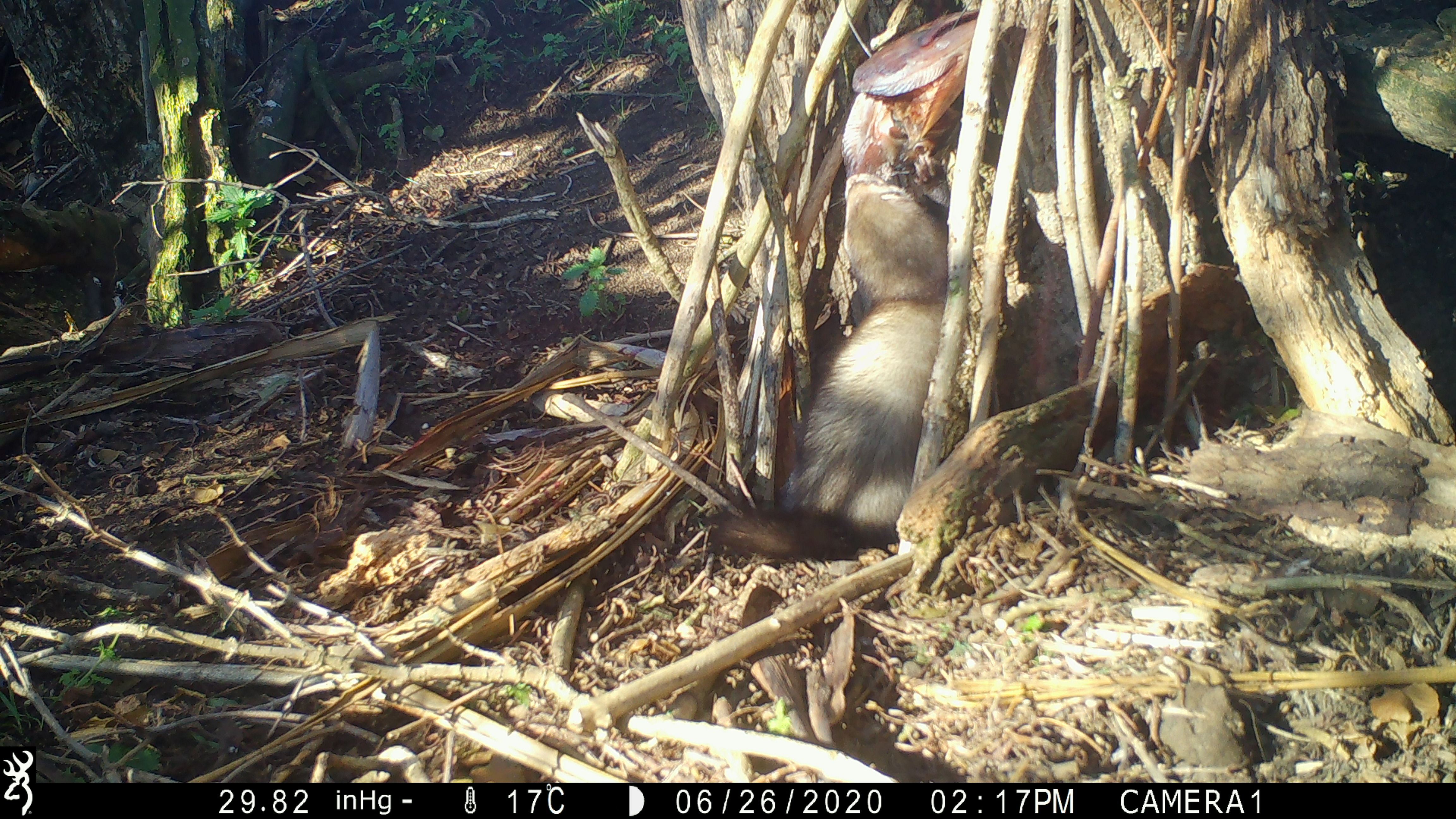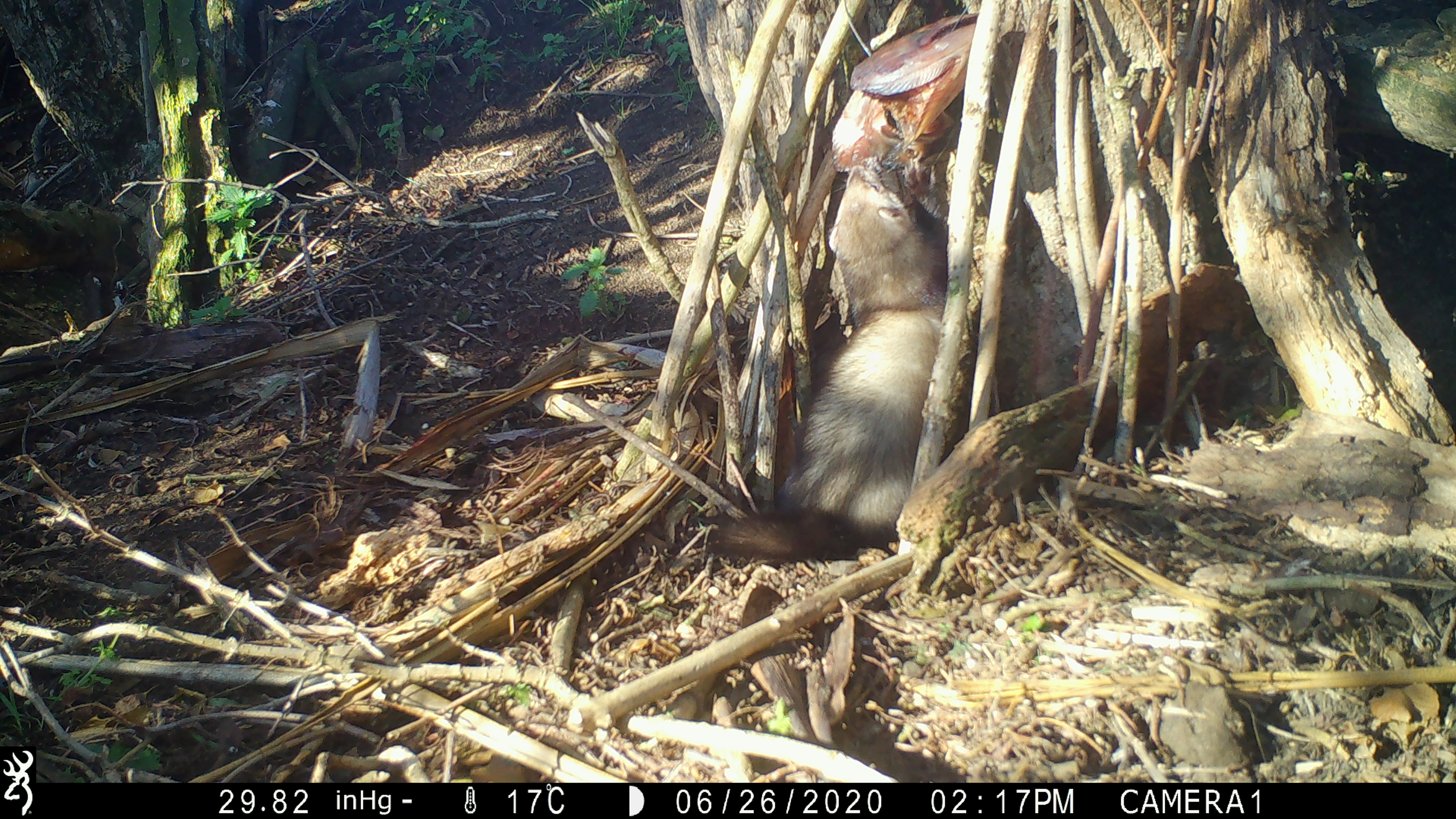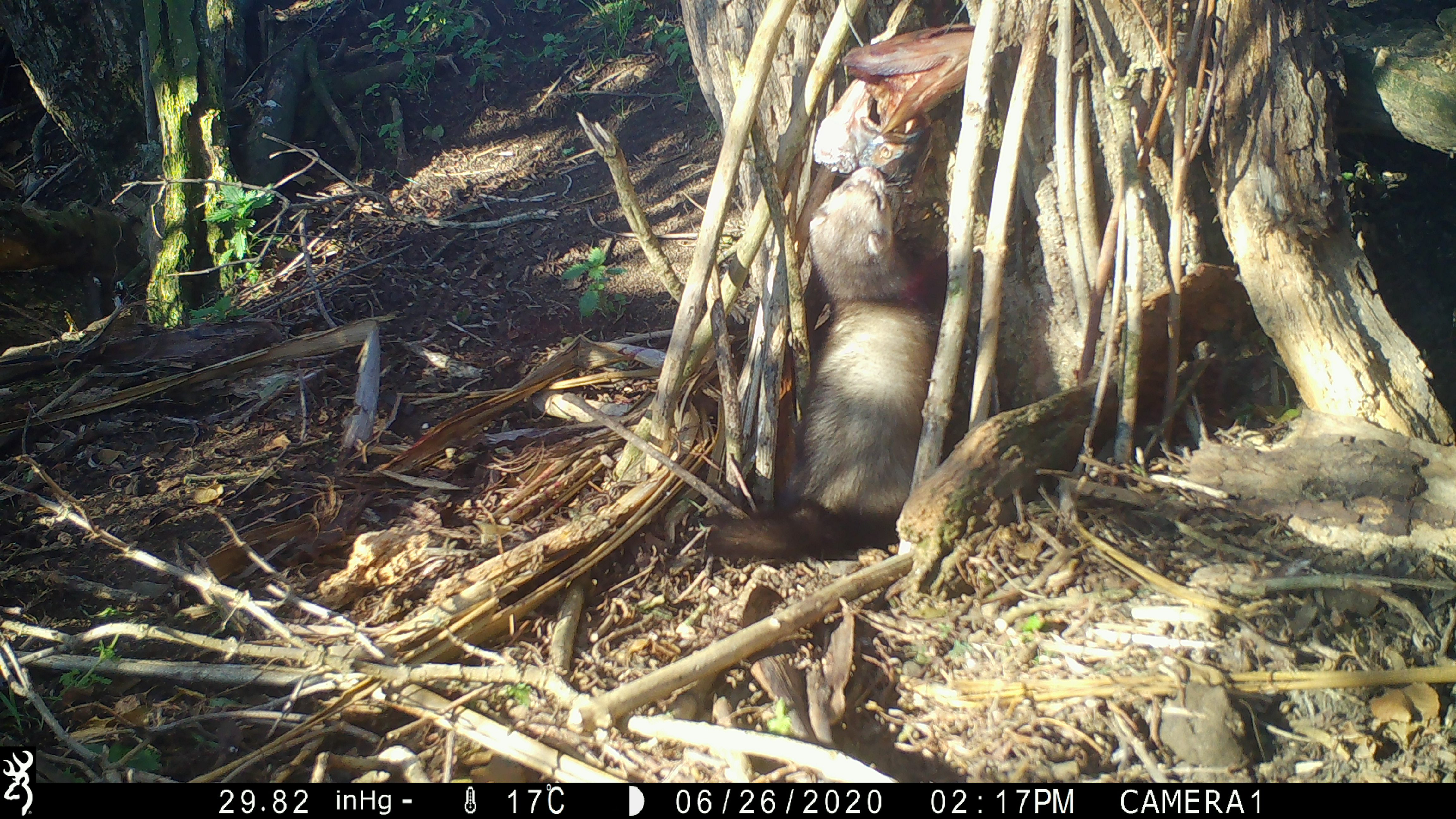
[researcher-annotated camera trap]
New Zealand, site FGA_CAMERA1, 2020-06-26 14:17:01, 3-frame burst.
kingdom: Animalia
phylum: Chordata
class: Mammalia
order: Carnivora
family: Mustelidae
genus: Mustela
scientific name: Mustela furo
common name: ferret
Ferret (Mustela furo).